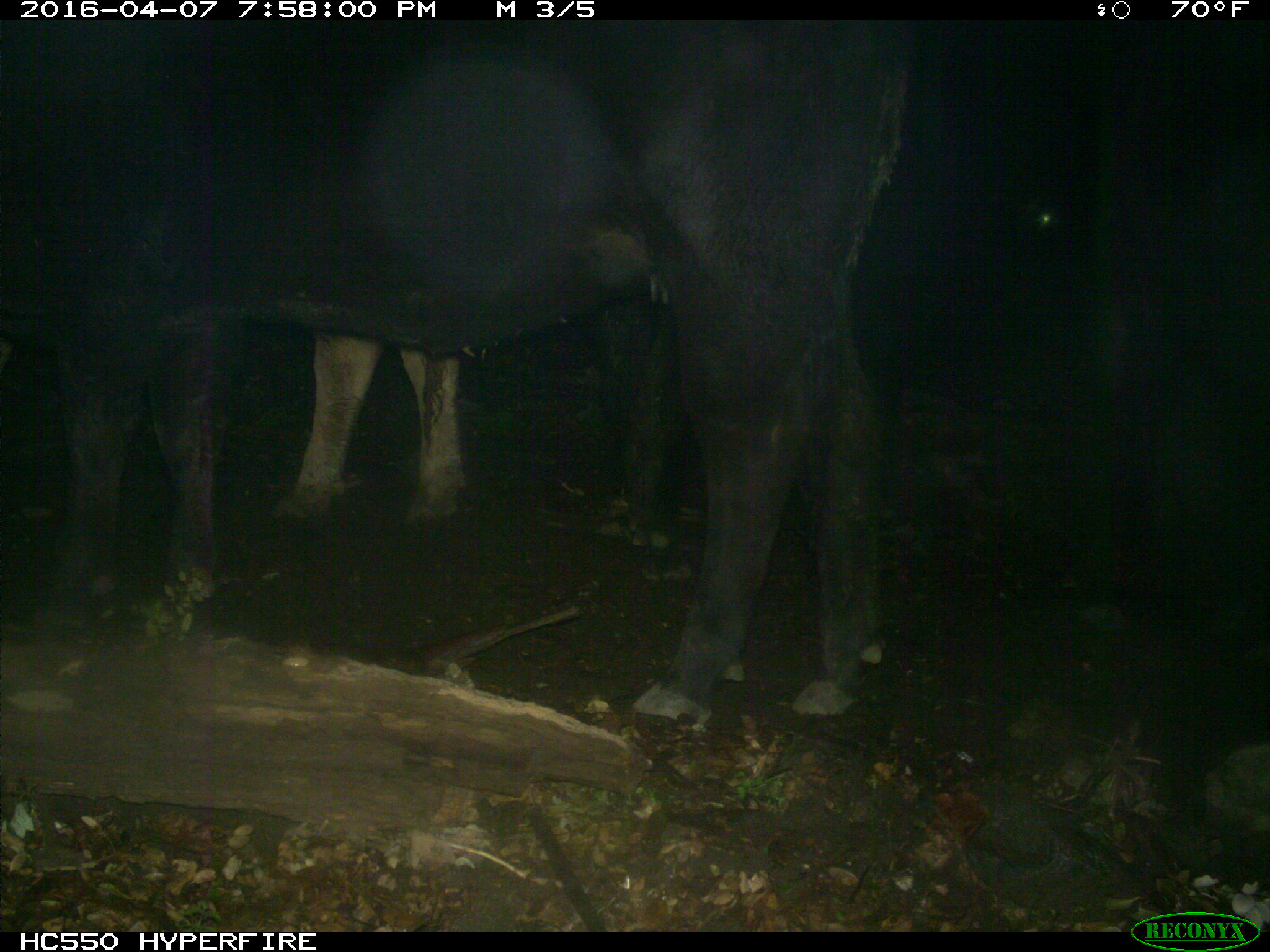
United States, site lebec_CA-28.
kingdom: Animalia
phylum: Chordata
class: Mammalia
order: Artiodactyla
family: Bovidae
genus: Bos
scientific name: Bos taurus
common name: domestic cow